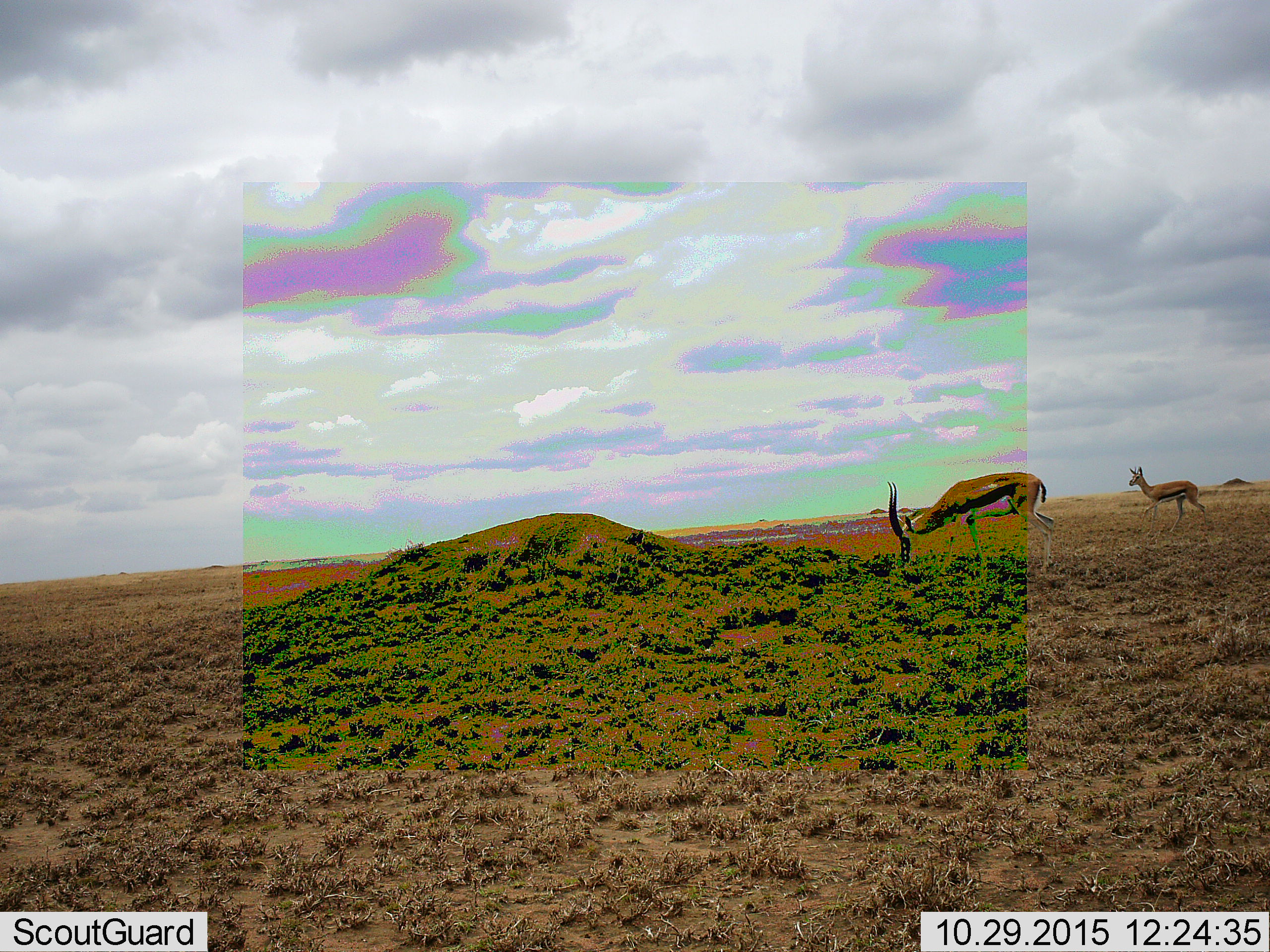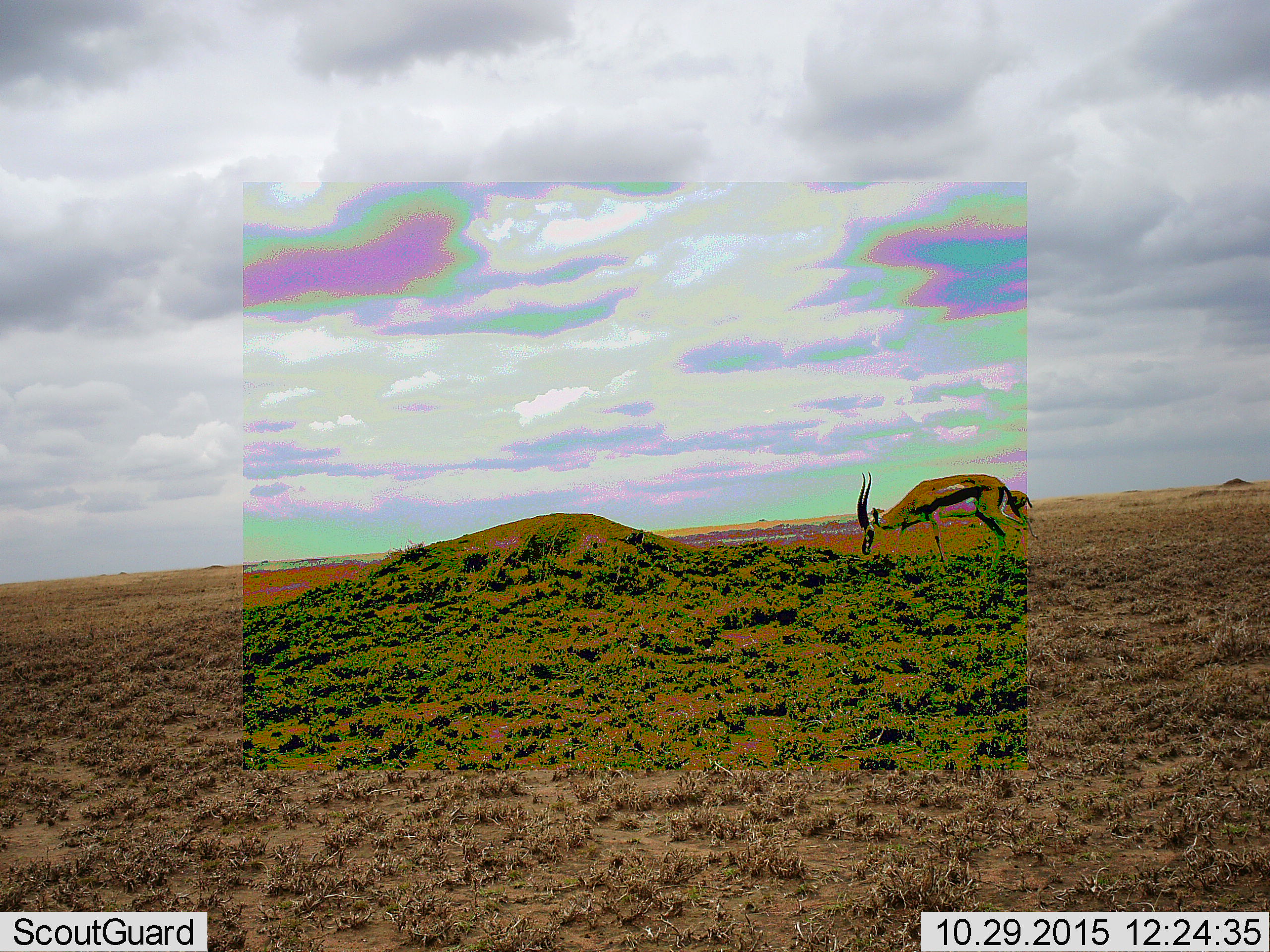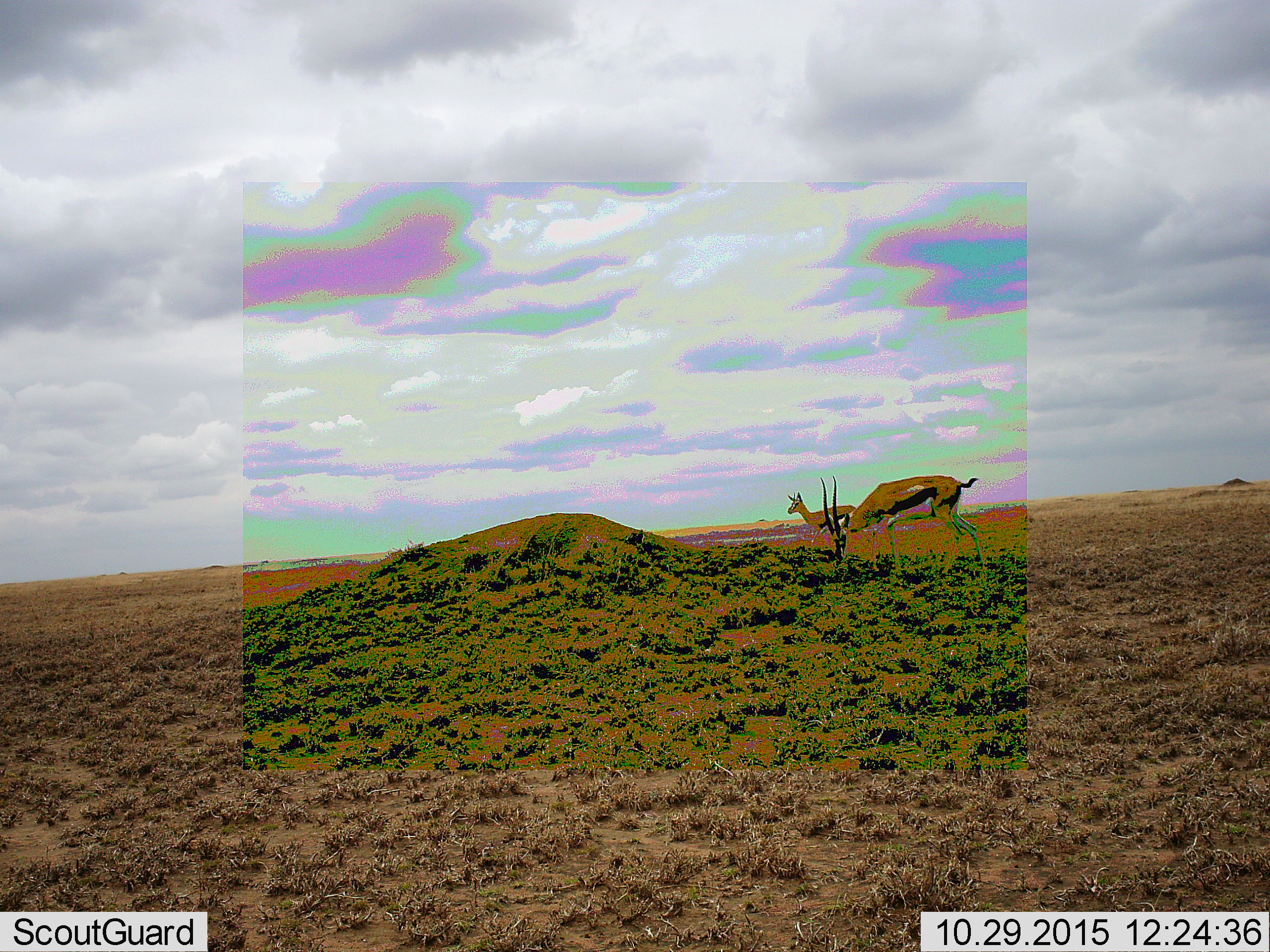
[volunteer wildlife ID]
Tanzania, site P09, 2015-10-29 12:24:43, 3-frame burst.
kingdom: Animalia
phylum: Chordata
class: Mammalia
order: Artiodactyla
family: Bovidae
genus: Eudorcas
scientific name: Eudorcas thomsonii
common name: thomson's gazelle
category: gazellethomsons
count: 2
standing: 25%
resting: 0%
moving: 62%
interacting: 12%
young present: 12%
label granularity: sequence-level